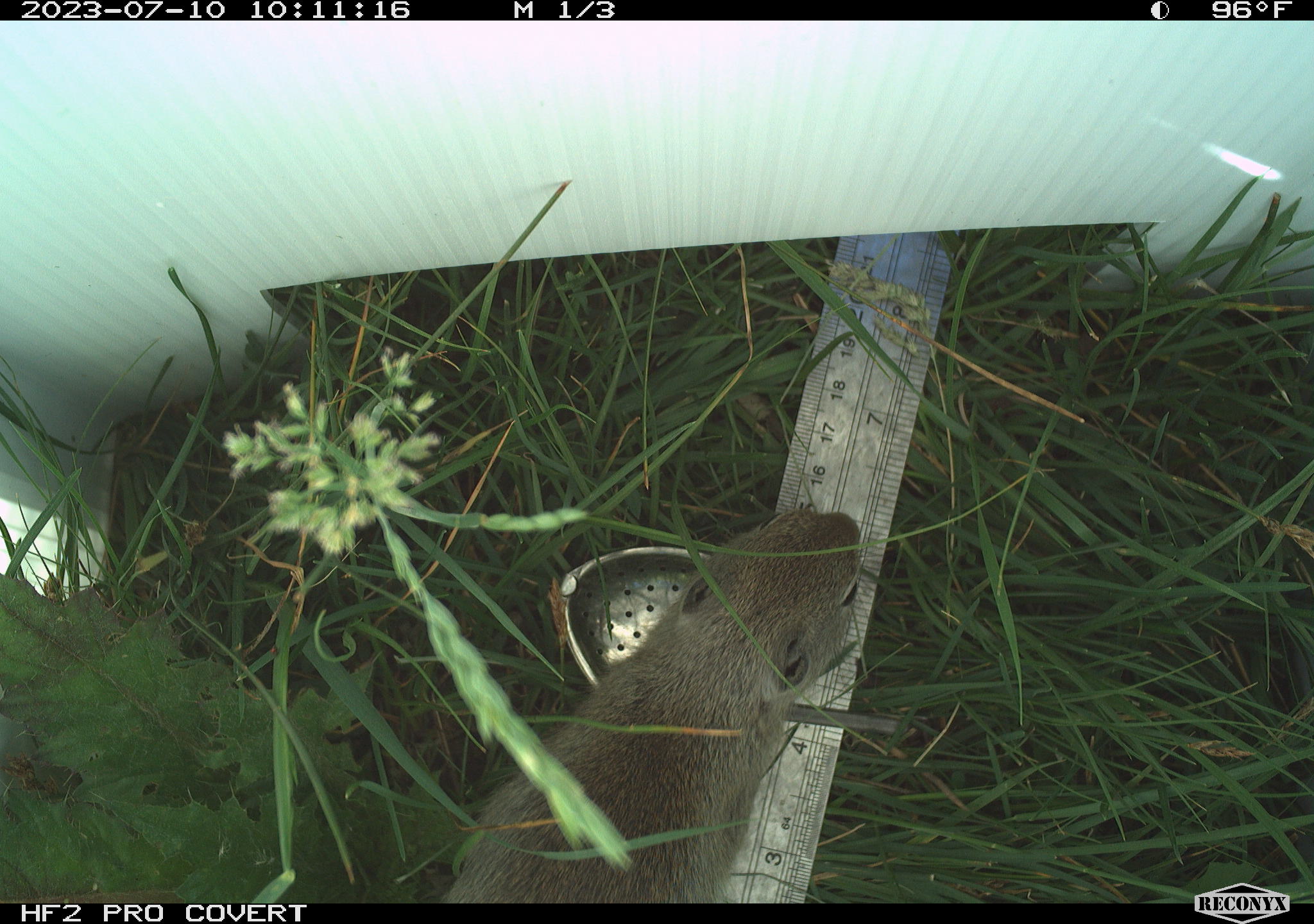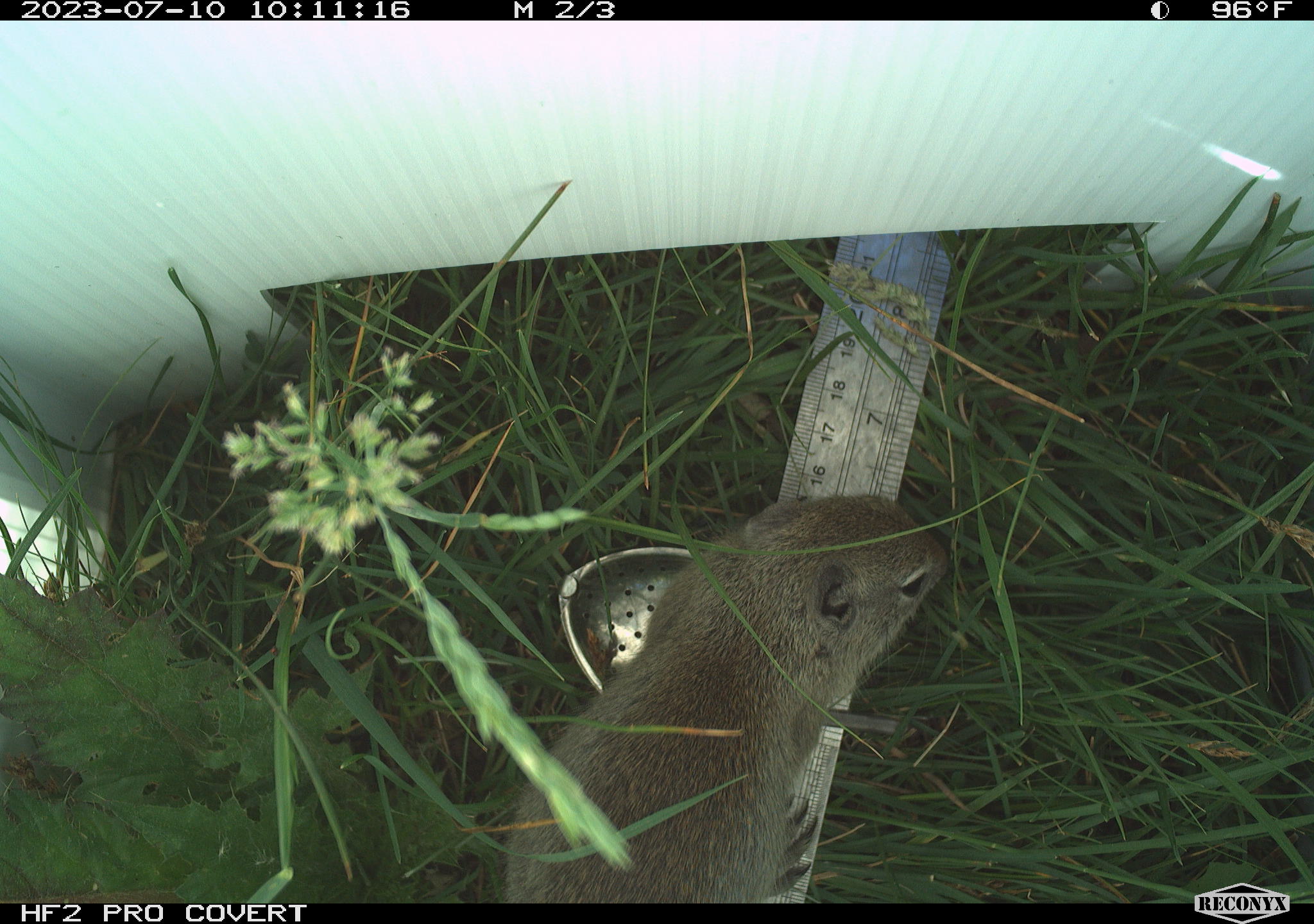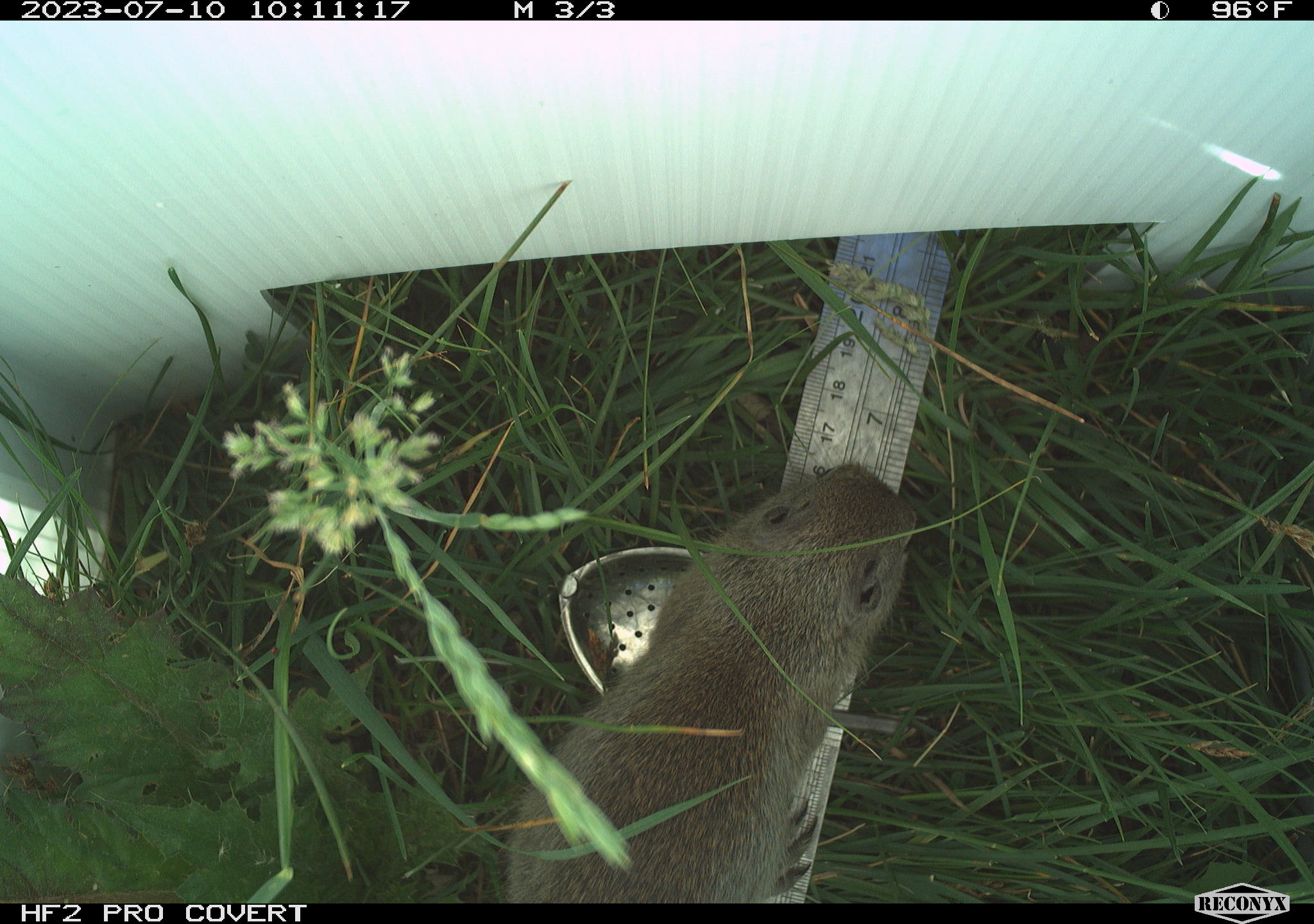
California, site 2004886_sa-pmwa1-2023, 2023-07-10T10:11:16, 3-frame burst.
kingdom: Animalia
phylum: Chordata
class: Mammalia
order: Rodentia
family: Sciuridae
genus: Urocitellus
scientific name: Urocitellus beldingi beldingi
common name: belding's ground squirrel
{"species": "belding's ground squirrel (Urocitellus beldingi beldingi)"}